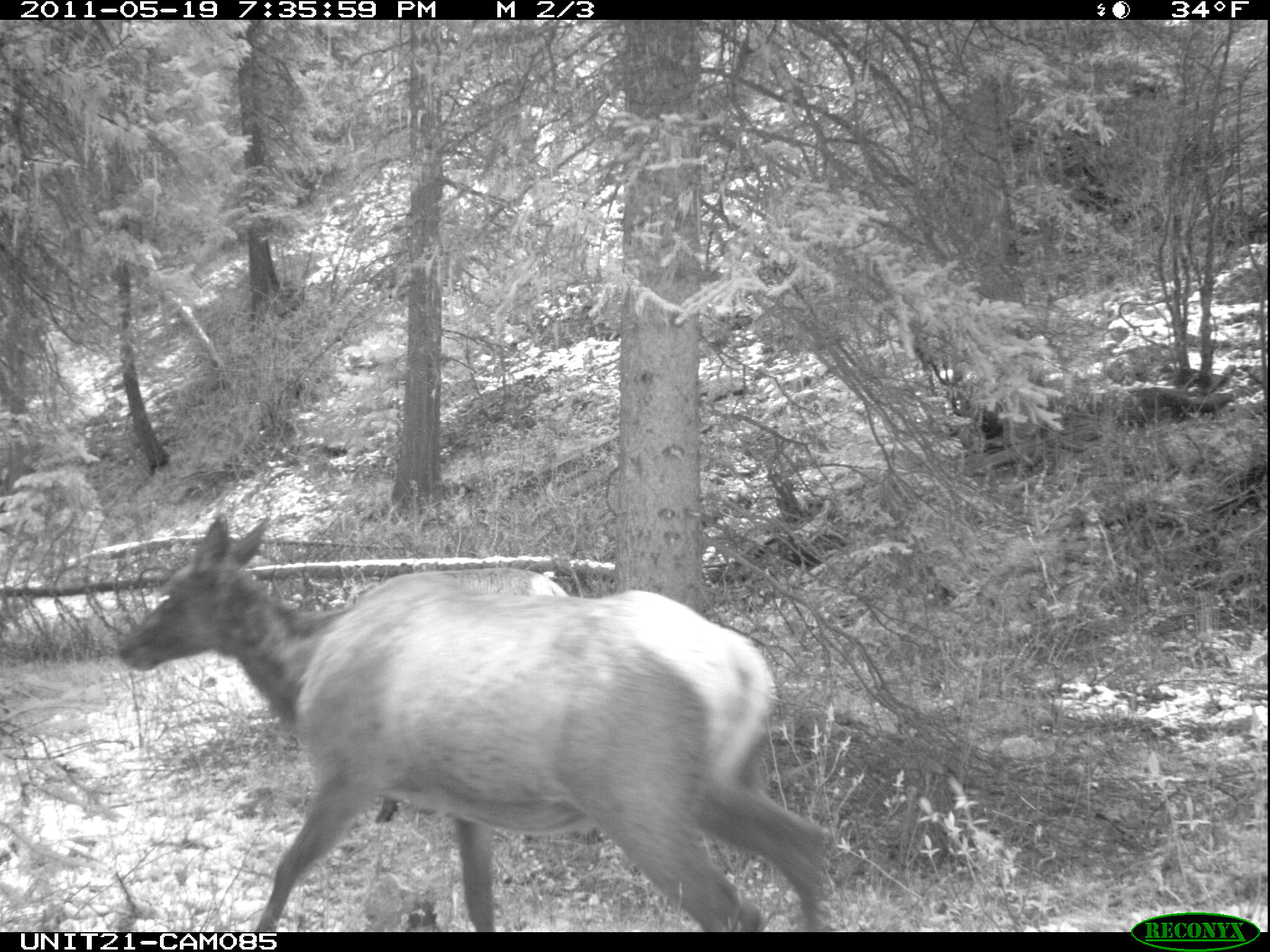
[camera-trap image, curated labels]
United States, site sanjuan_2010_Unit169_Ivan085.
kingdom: Animalia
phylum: Chordata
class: Mammalia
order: Artiodactyla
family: Cervidae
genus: Cervus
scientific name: Cervus elaphus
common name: red deer